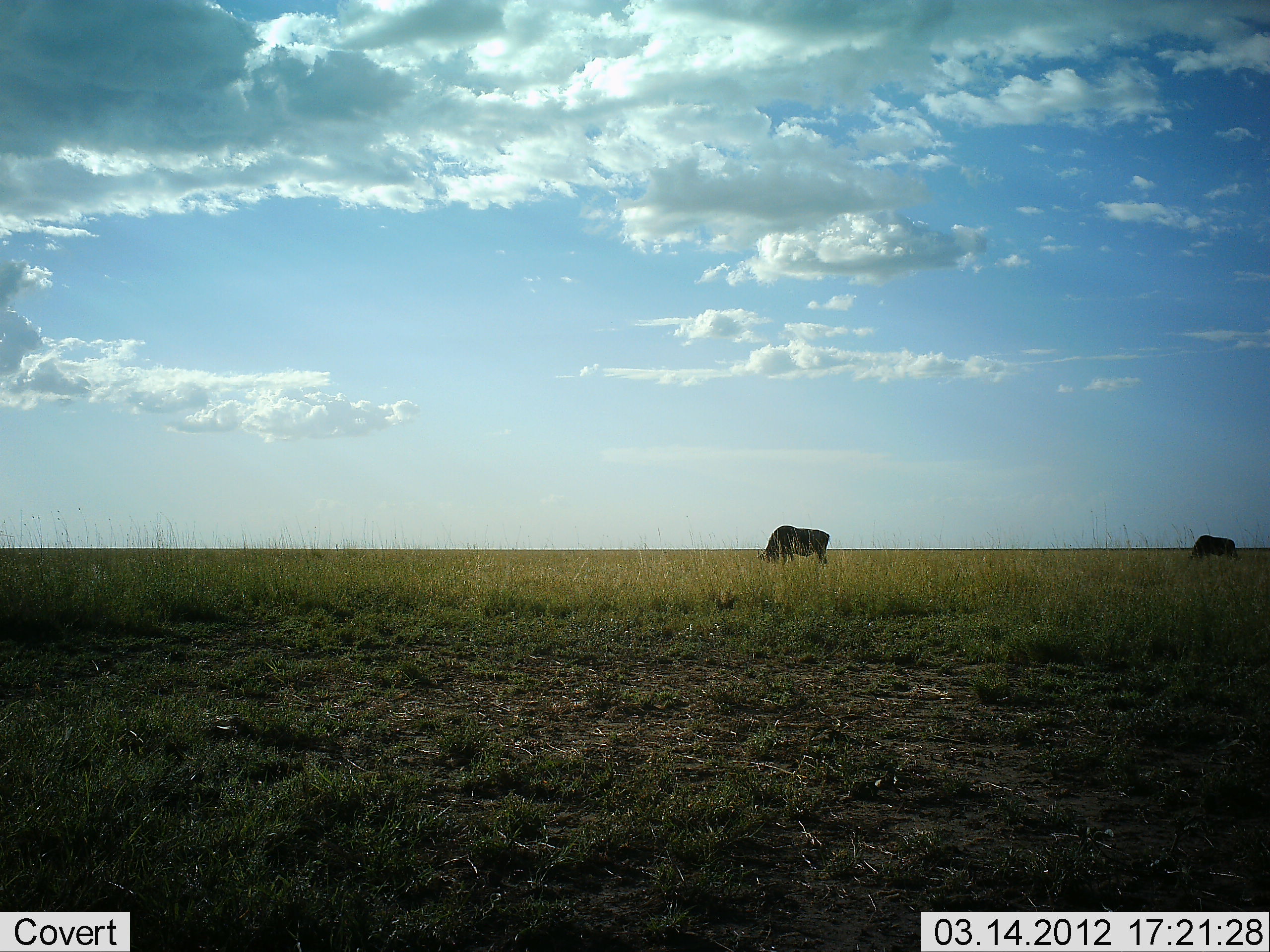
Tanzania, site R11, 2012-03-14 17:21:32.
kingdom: Animalia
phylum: Chordata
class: Mammalia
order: Artiodactyla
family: Bovidae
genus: Connochaetes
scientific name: Connochaetes taurinus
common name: blue wildebeest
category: wildebeest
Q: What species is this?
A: Wildebeest (blue wildebeest) (Connochaetes taurinus).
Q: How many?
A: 2.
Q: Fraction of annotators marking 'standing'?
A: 30%.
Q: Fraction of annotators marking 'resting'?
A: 0%.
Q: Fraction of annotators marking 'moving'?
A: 4%.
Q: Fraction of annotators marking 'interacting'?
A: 0%.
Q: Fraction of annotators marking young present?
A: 0%.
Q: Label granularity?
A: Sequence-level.